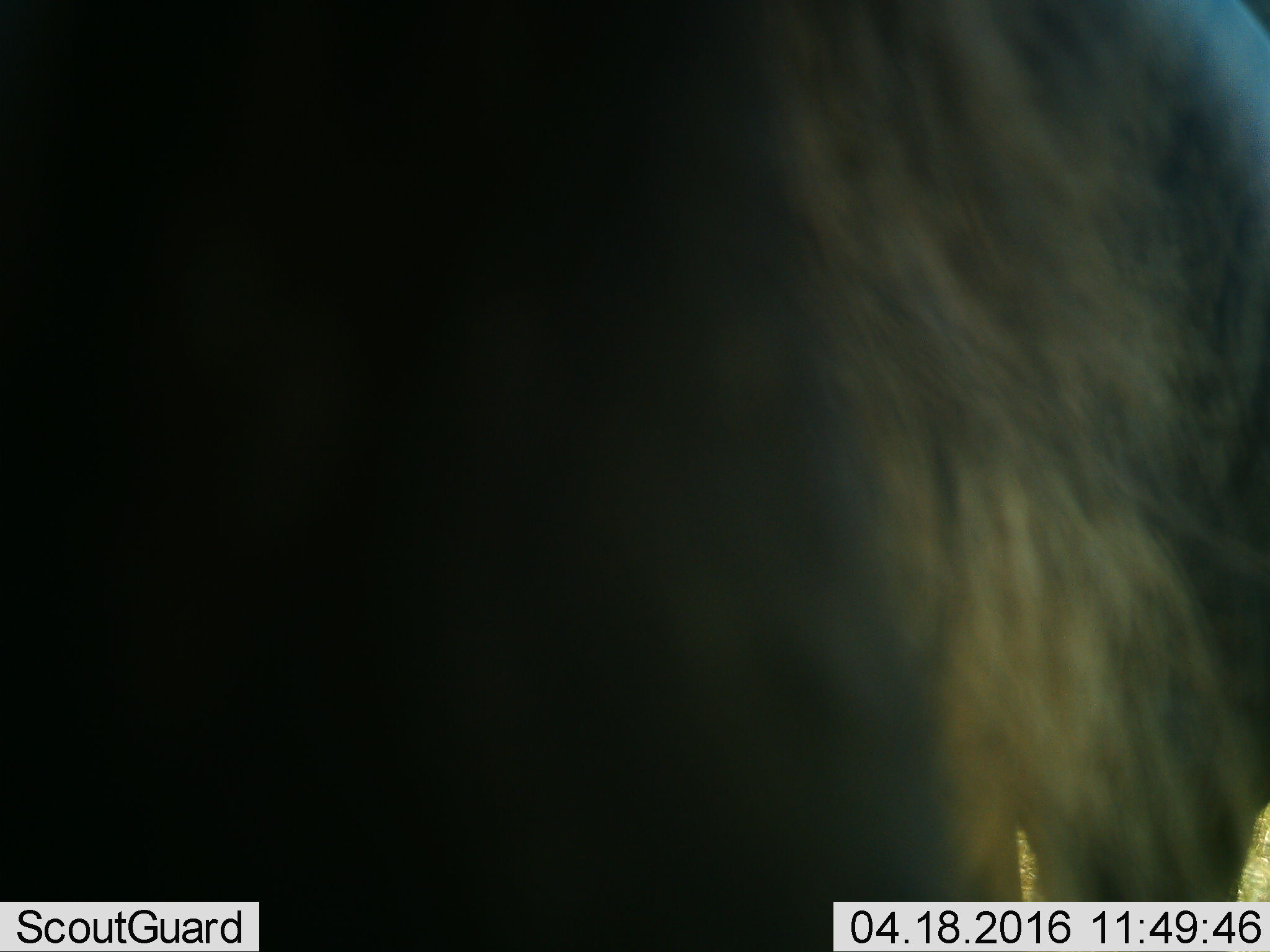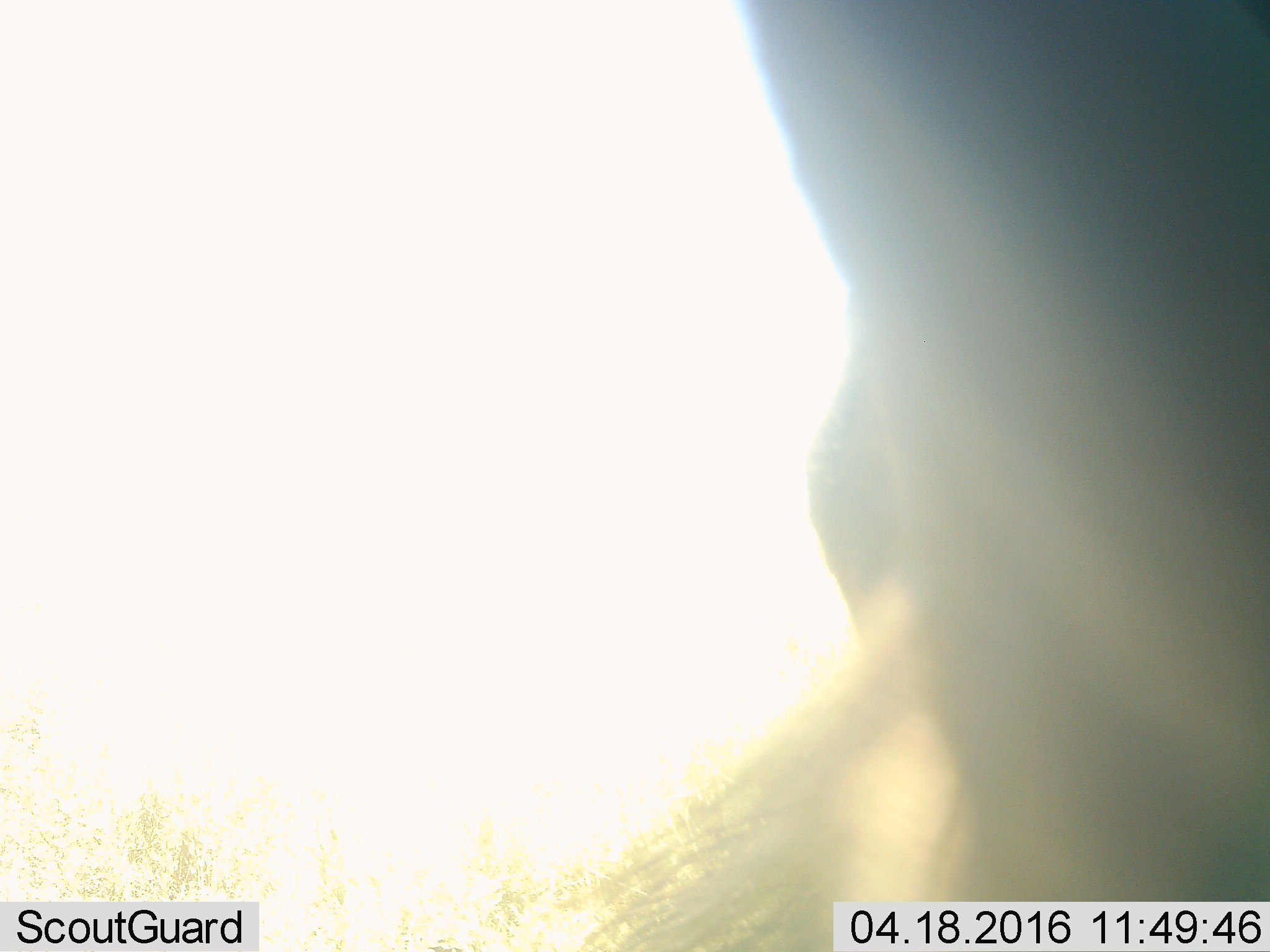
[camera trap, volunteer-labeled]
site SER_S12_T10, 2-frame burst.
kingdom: Animalia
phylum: Chordata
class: Mammalia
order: Artiodactyla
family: Bovidae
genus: Connochaetes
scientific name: Connochaetes taurinus taurinus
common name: blue wildebeest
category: wildebeestblue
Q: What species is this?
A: Wildebeestblue (blue wildebeest) (Connochaetes taurinus taurinus).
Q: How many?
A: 1.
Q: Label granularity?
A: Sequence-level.